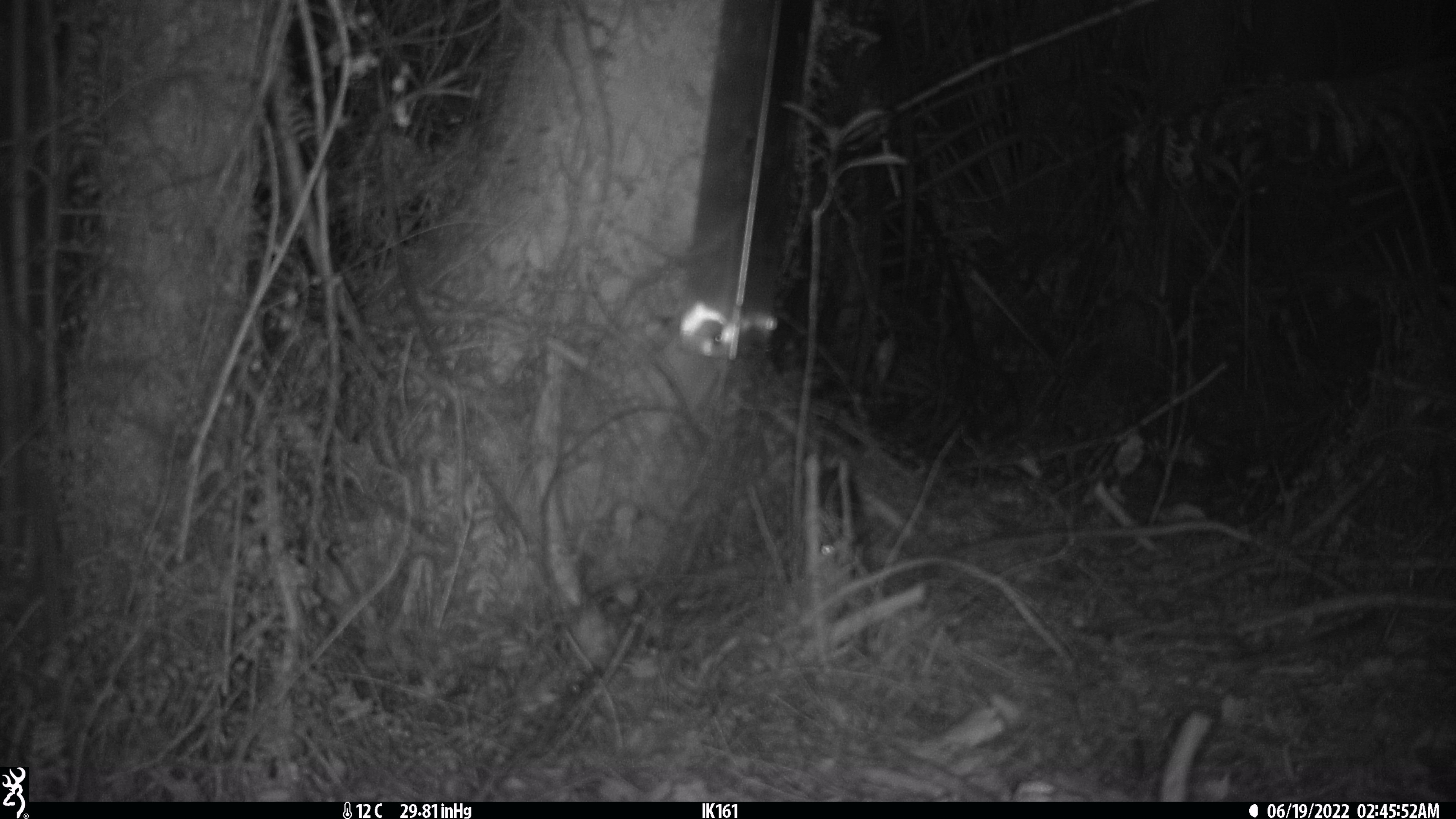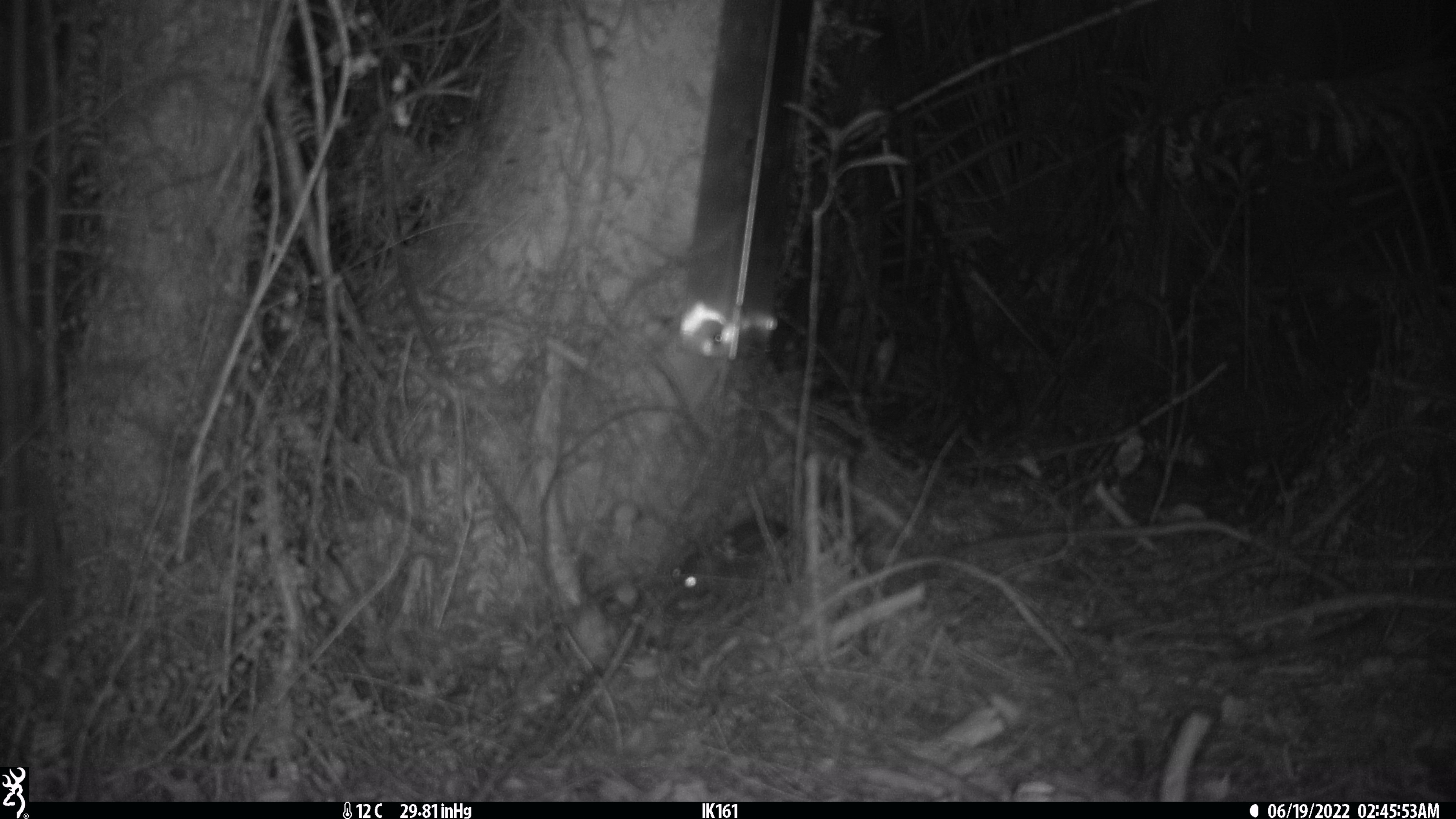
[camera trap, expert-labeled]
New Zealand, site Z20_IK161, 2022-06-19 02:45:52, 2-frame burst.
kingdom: Animalia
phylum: Chordata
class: Mammalia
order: Rodentia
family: Muridae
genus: Rattus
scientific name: Rattus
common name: rat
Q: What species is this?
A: Rat (Rattus).